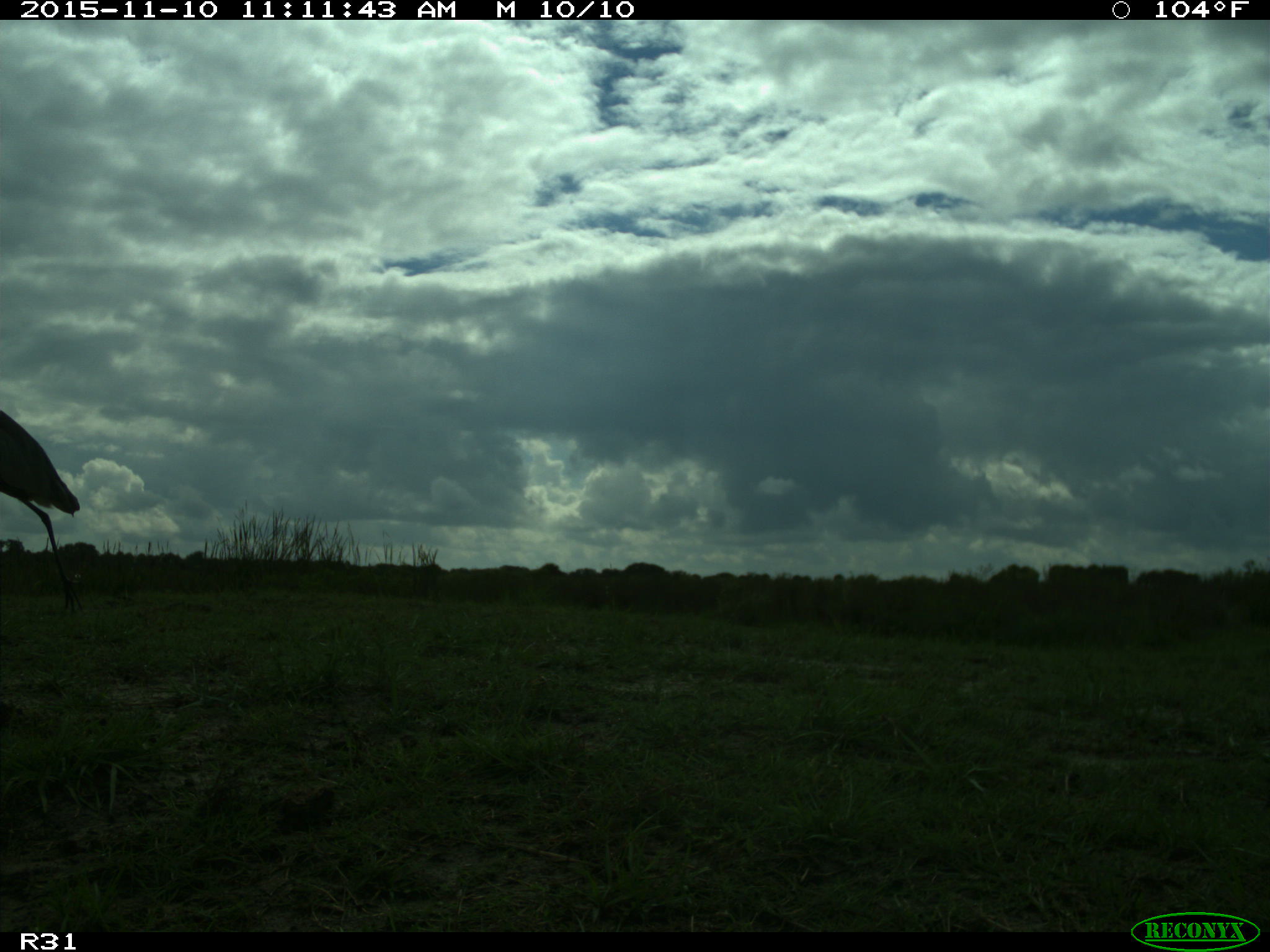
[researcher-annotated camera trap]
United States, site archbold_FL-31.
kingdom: Animalia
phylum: Chordata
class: Aves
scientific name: Aves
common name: birds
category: unidentified bird